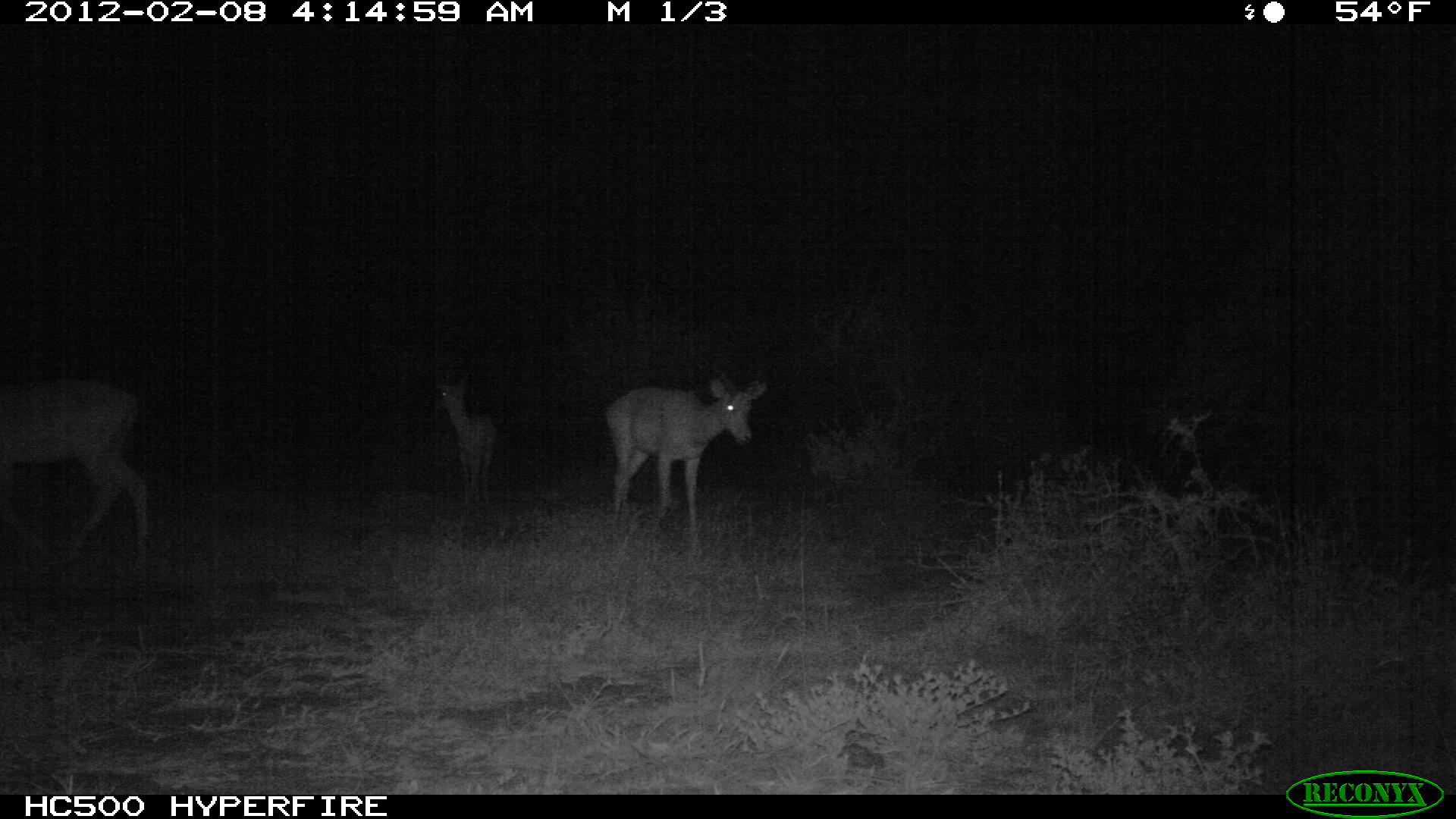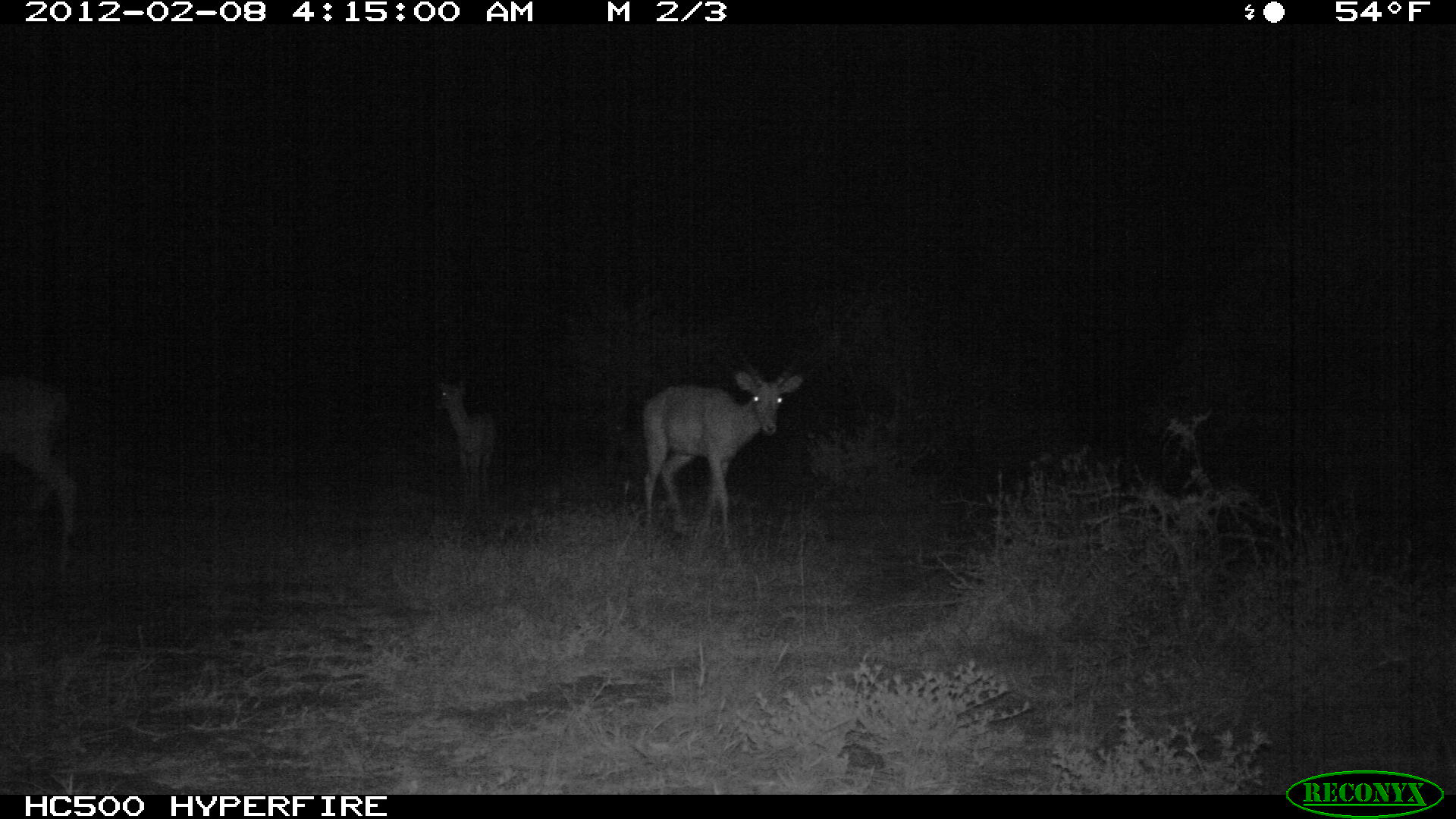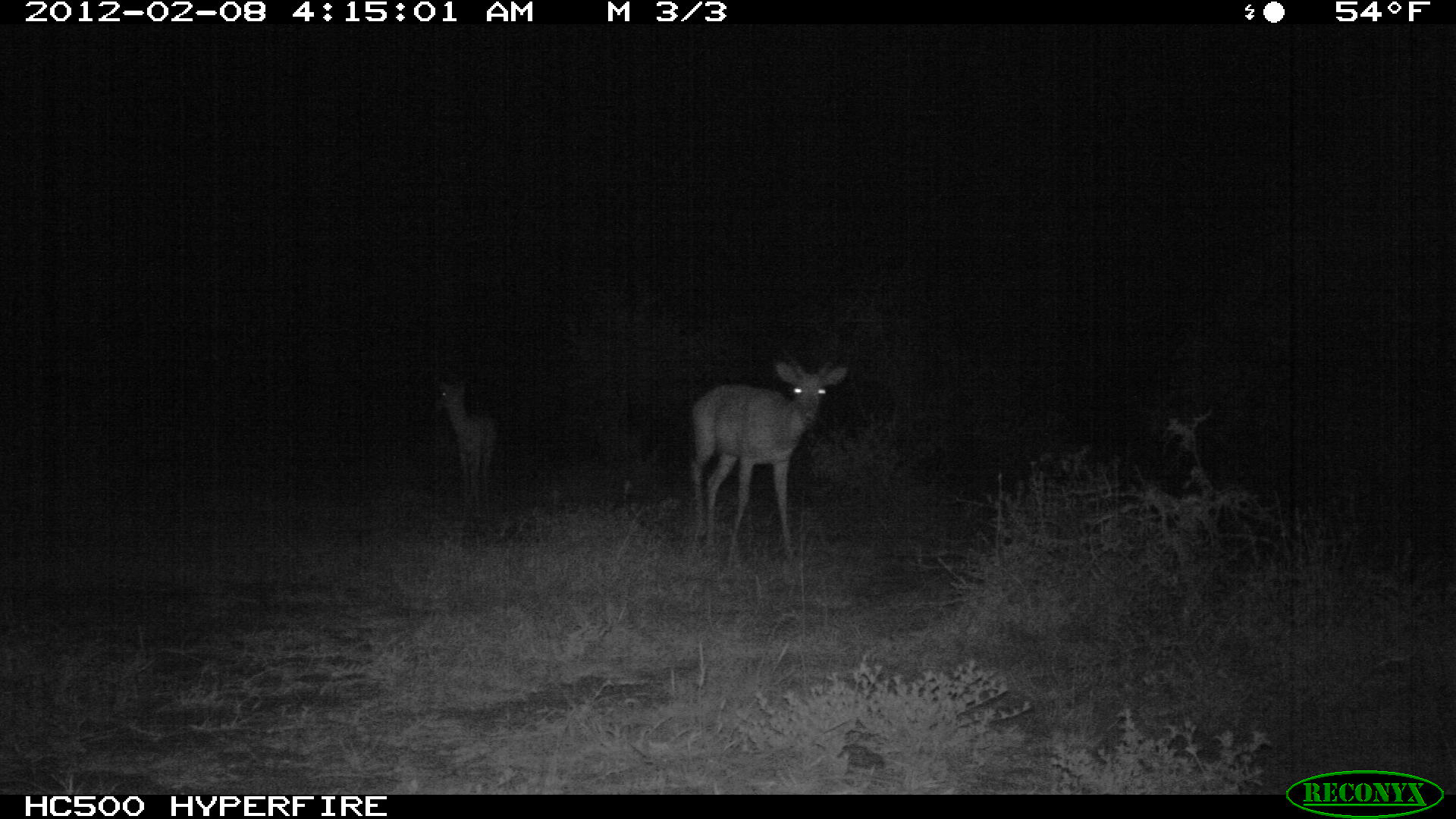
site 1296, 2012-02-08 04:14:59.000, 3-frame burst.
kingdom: Animalia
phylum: Chordata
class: Mammalia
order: Artiodactyla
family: Bovidae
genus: Aepyceros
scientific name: Aepyceros melampus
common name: impala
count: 3